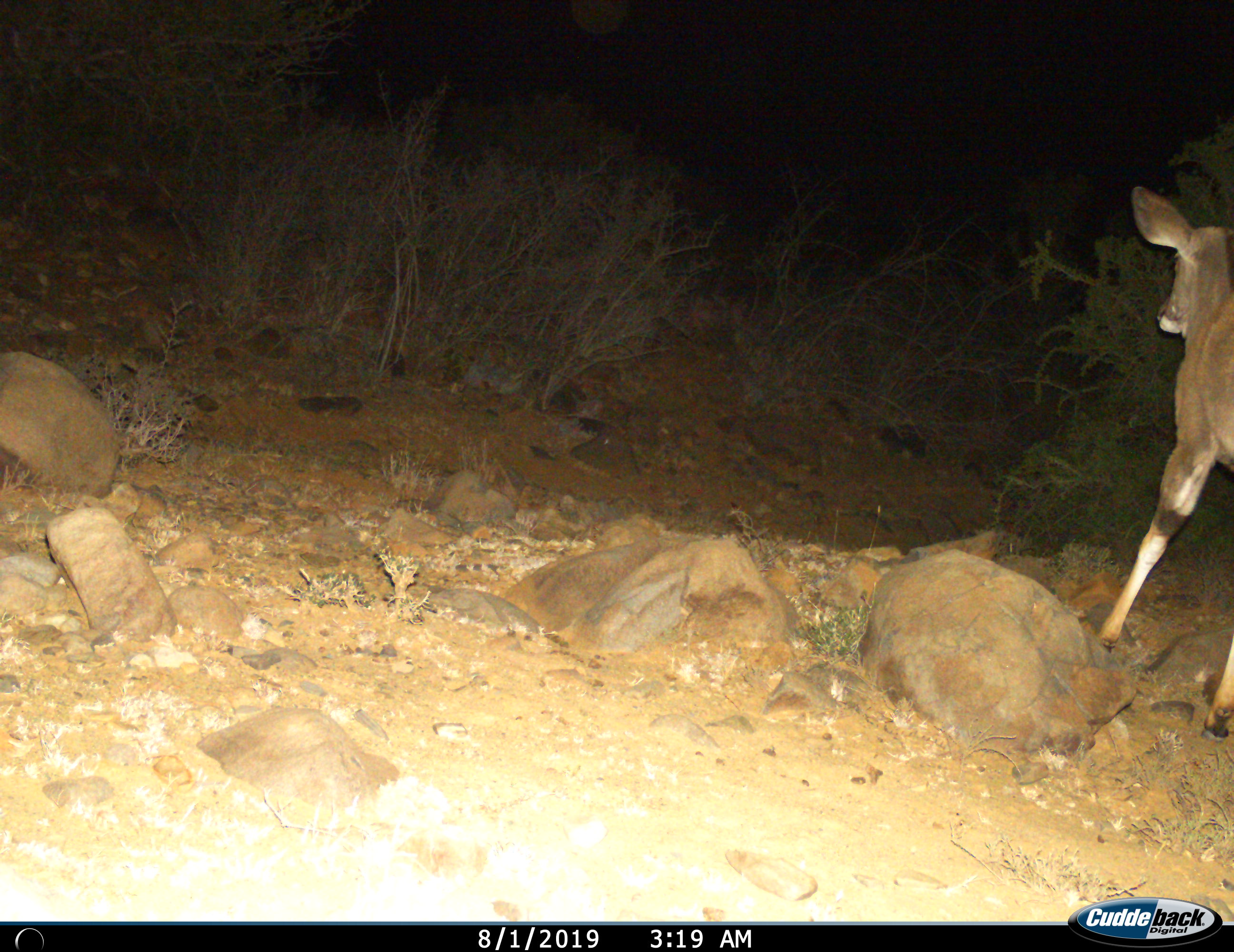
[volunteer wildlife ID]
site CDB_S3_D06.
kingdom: Animalia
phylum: Chordata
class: Mammalia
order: Artiodactyla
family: Bovidae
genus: Tragelaphus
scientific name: Tragelaphus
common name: kudu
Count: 1.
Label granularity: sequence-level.